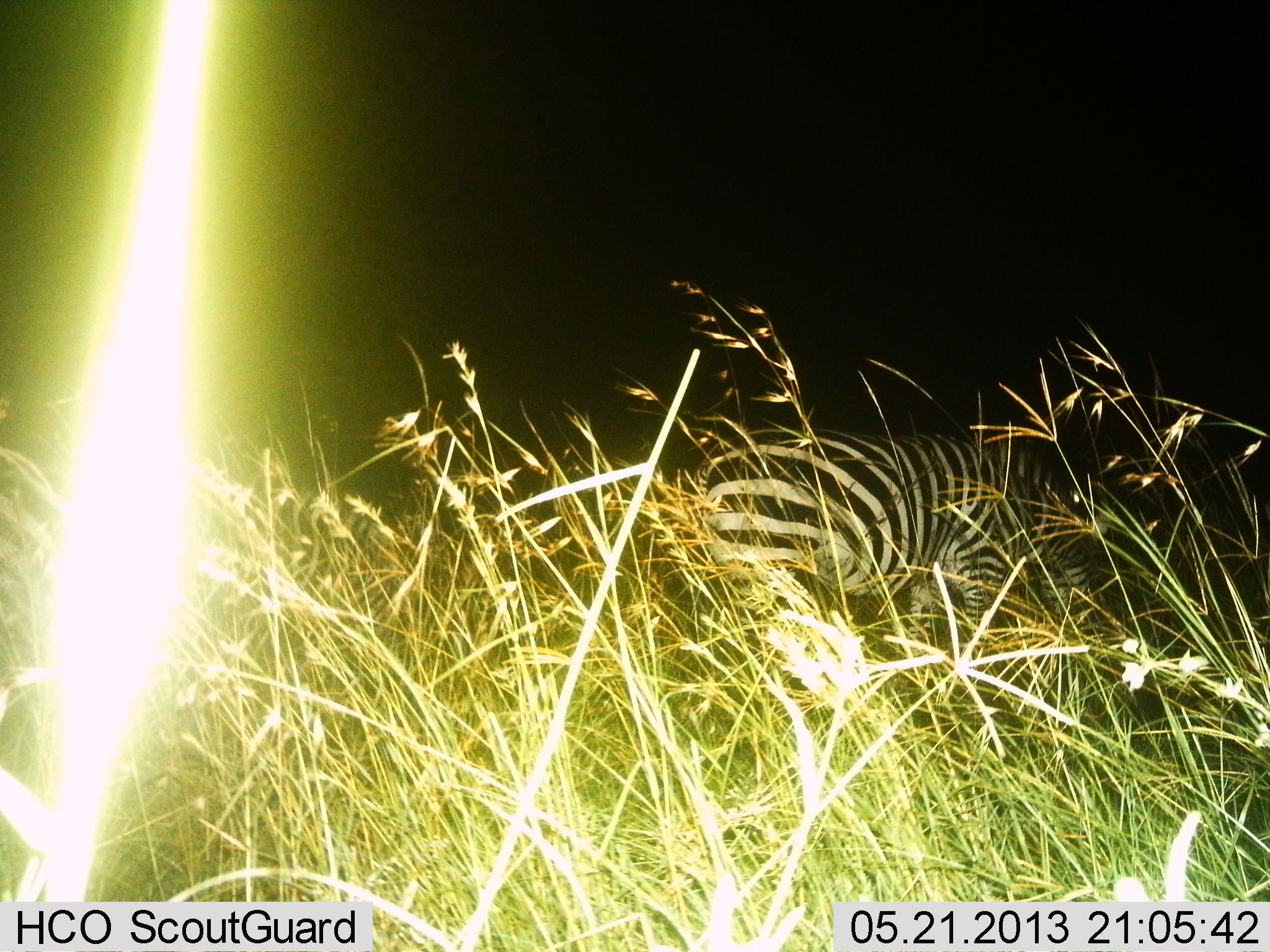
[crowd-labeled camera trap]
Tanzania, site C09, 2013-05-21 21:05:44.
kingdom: Animalia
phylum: Chordata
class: Mammalia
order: Perissodactyla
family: Equidae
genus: Equus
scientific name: Equus quagga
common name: plains zebra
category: zebra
Zebra (plains zebra) (Equus quagga), count 1. Behavior (volunteer vote fractions): standing 40%, resting 0%, moving 0%, interacting 0%. Young present (vote fraction): 0%. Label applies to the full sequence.